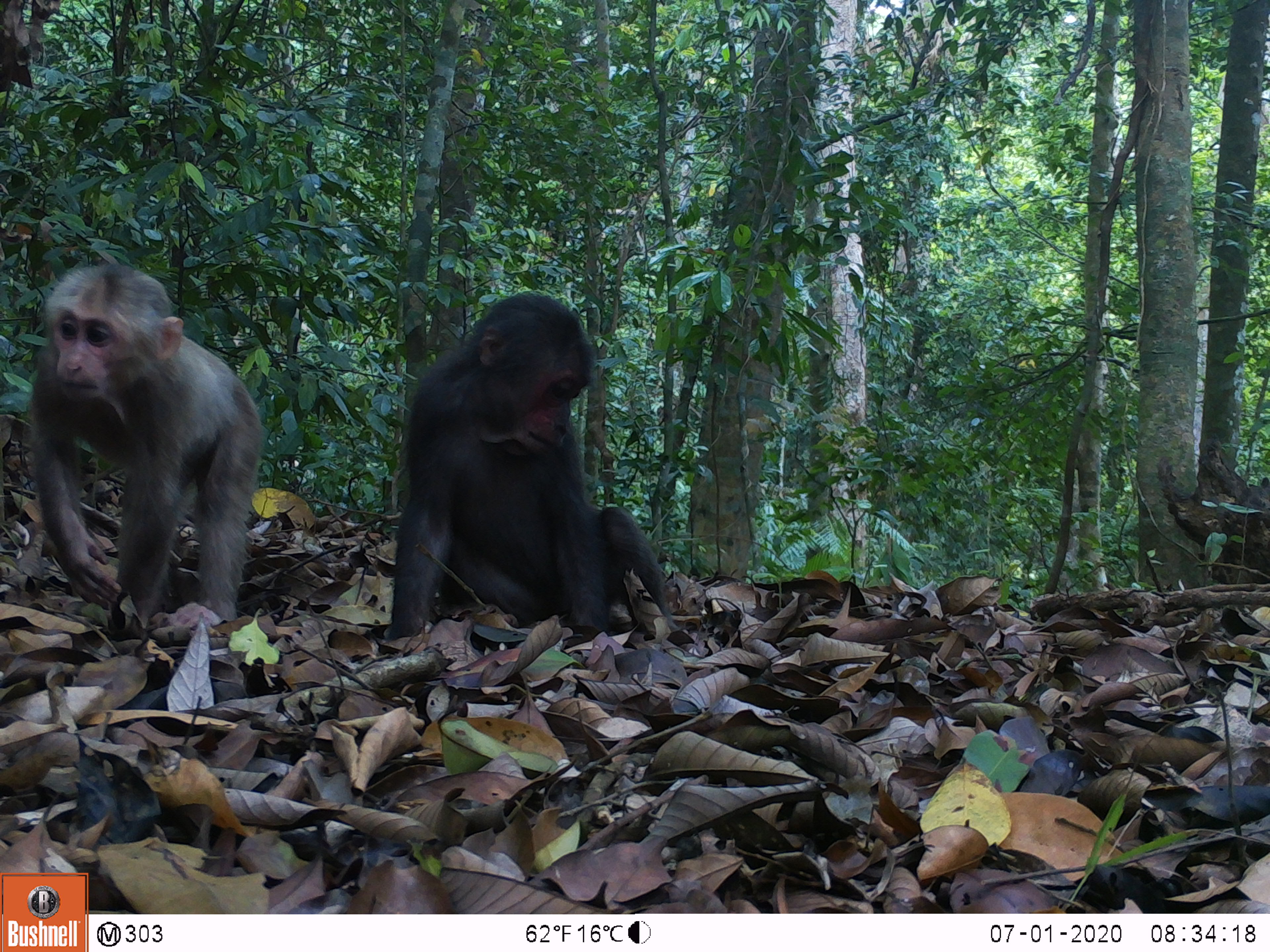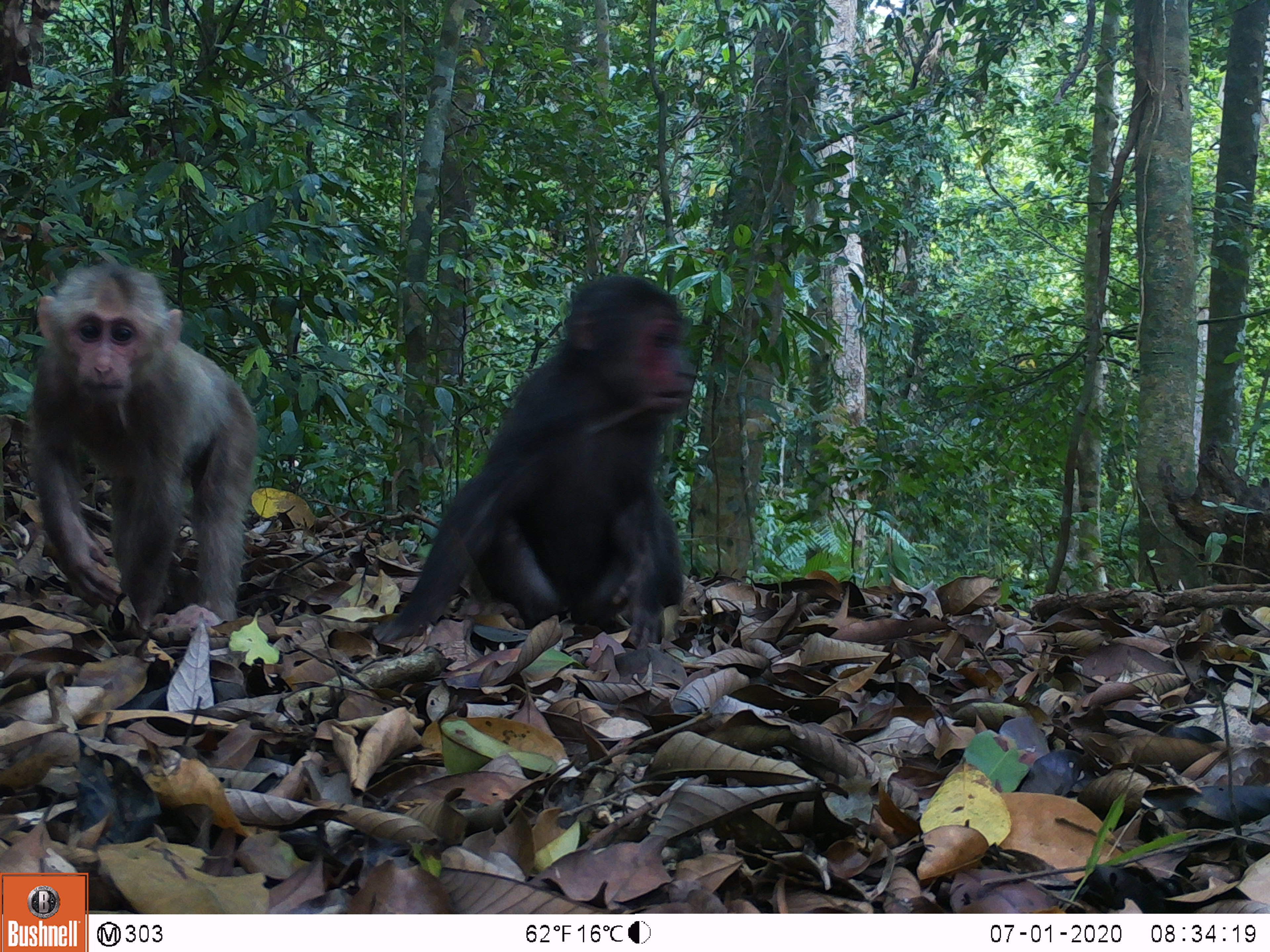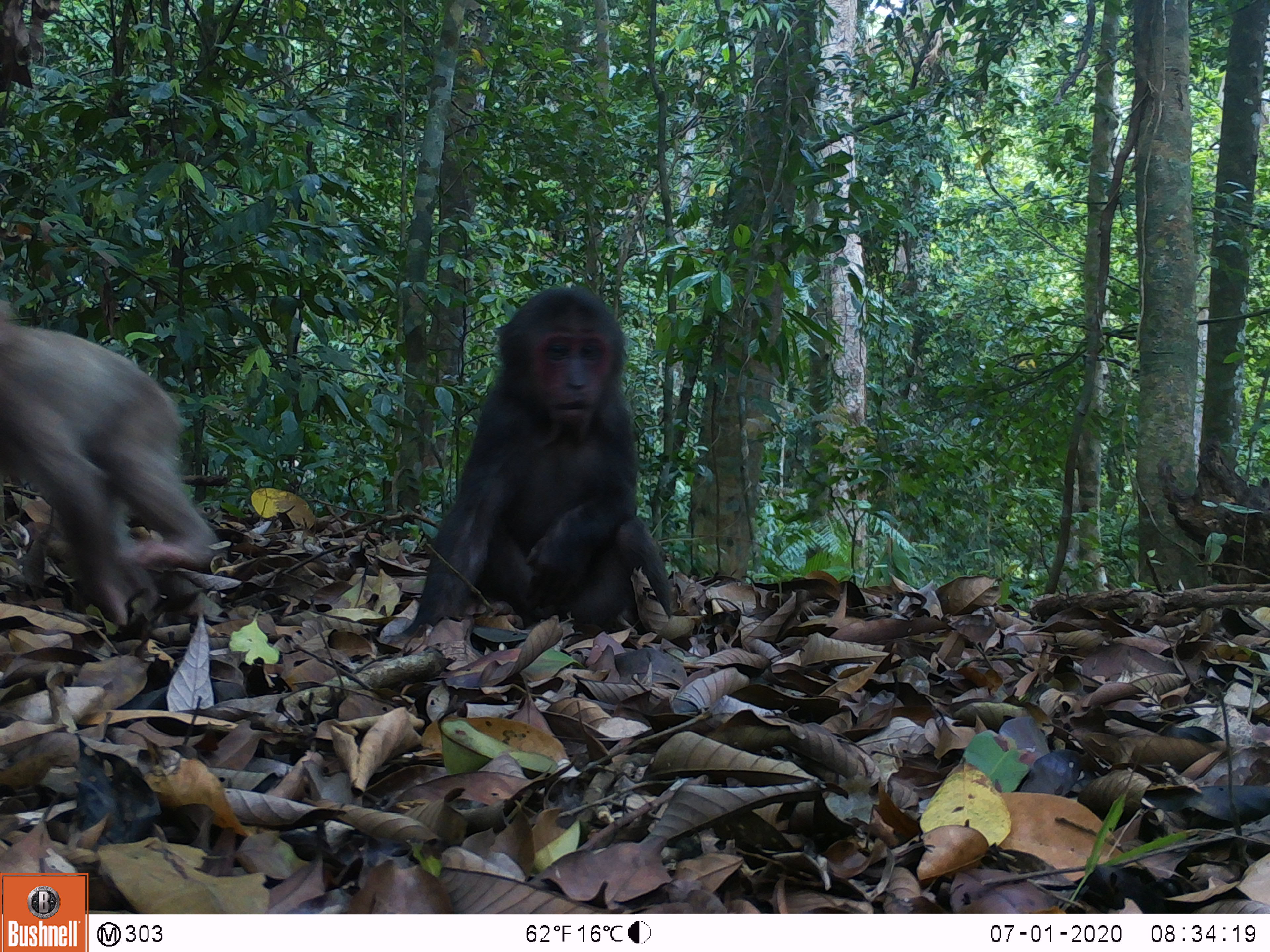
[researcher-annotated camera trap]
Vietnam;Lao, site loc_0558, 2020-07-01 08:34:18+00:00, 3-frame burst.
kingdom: Animalia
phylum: Chordata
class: Mammalia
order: Primates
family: Cercopithecidae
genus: Macaca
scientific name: Macaca arctoides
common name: stump-tailed macaque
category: stump tailed macaque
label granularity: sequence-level